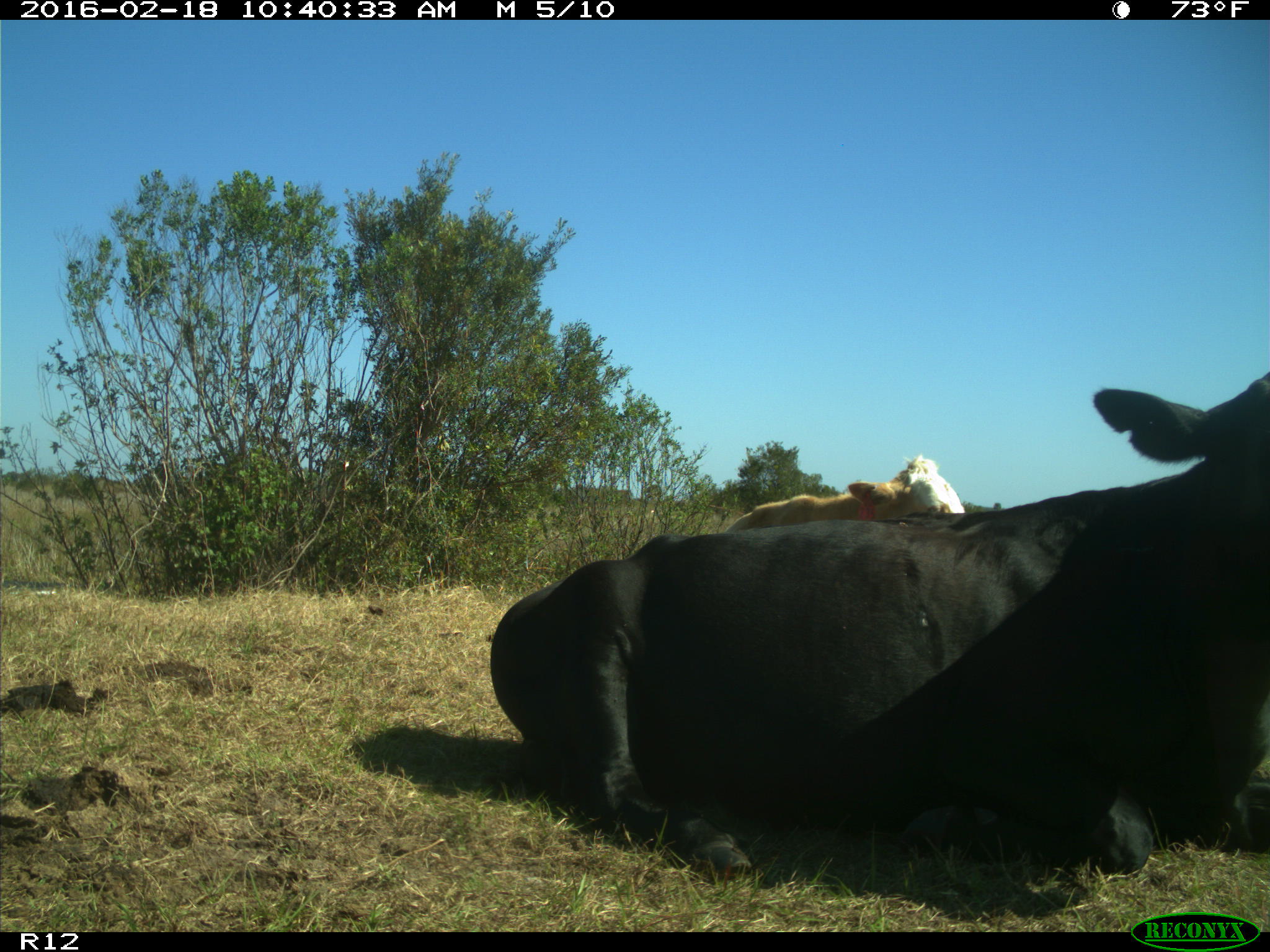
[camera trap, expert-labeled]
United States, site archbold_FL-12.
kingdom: Animalia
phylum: Chordata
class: Mammalia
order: Artiodactyla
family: Bovidae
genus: Bos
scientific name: Bos taurus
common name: domestic cow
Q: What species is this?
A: Bos taurus (domestic cow).